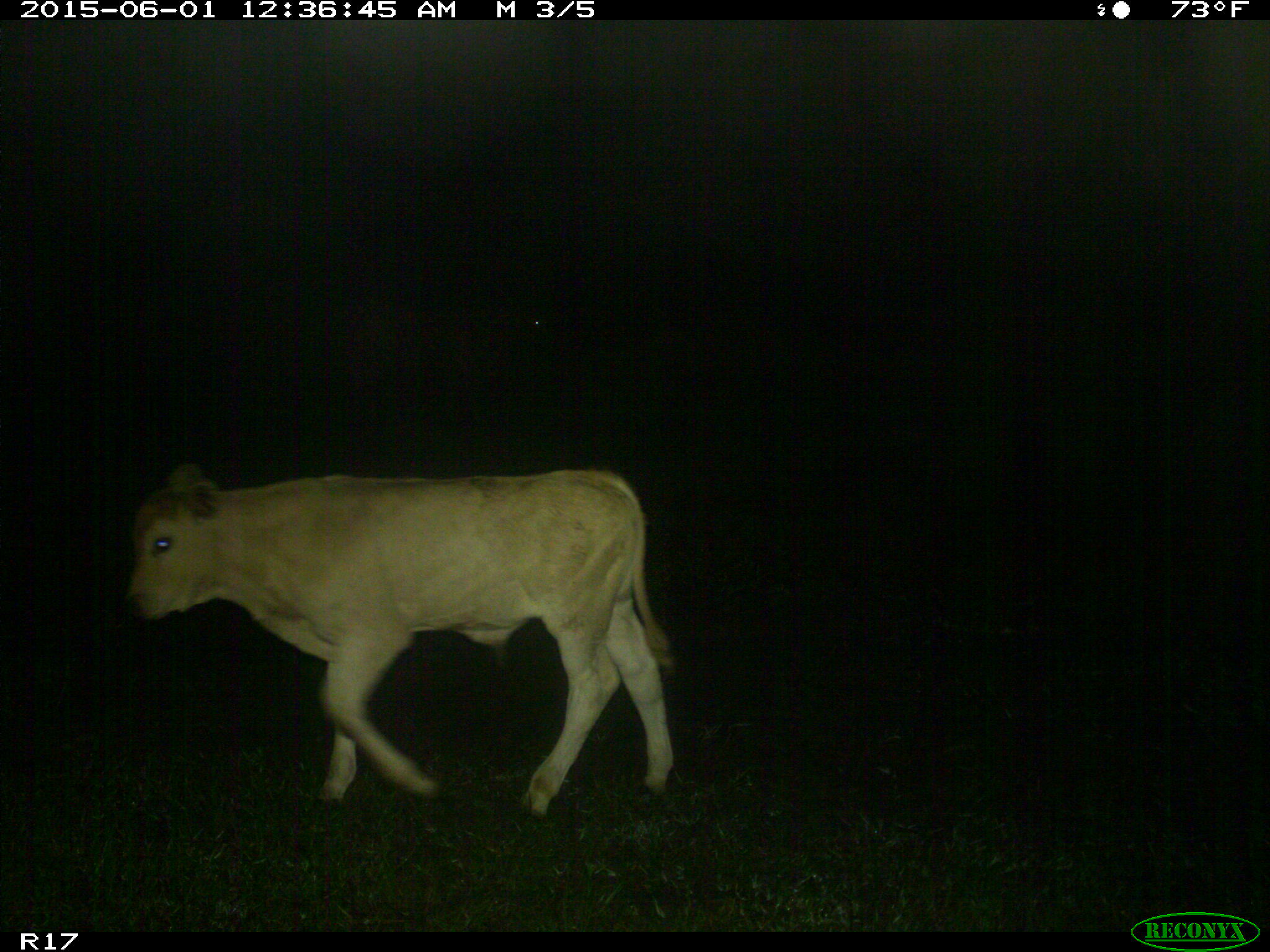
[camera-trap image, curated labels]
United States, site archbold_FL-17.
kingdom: Animalia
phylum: Chordata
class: Mammalia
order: Artiodactyla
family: Bovidae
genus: Bos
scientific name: Bos taurus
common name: domestic cow